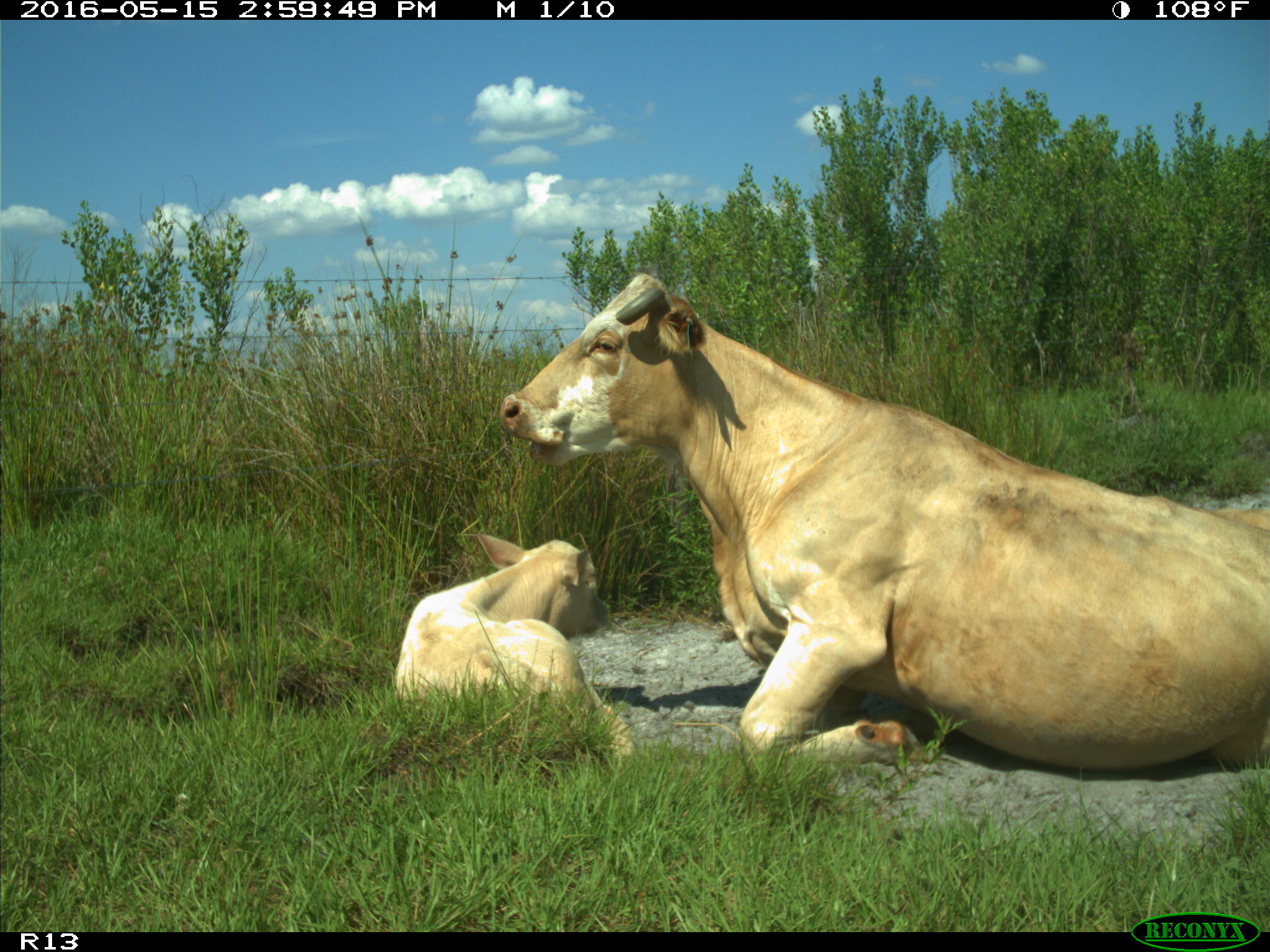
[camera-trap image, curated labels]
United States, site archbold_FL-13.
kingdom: Animalia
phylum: Chordata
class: Mammalia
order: Artiodactyla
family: Bovidae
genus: Bos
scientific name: Bos taurus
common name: domestic cow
Bos taurus (domestic cow).